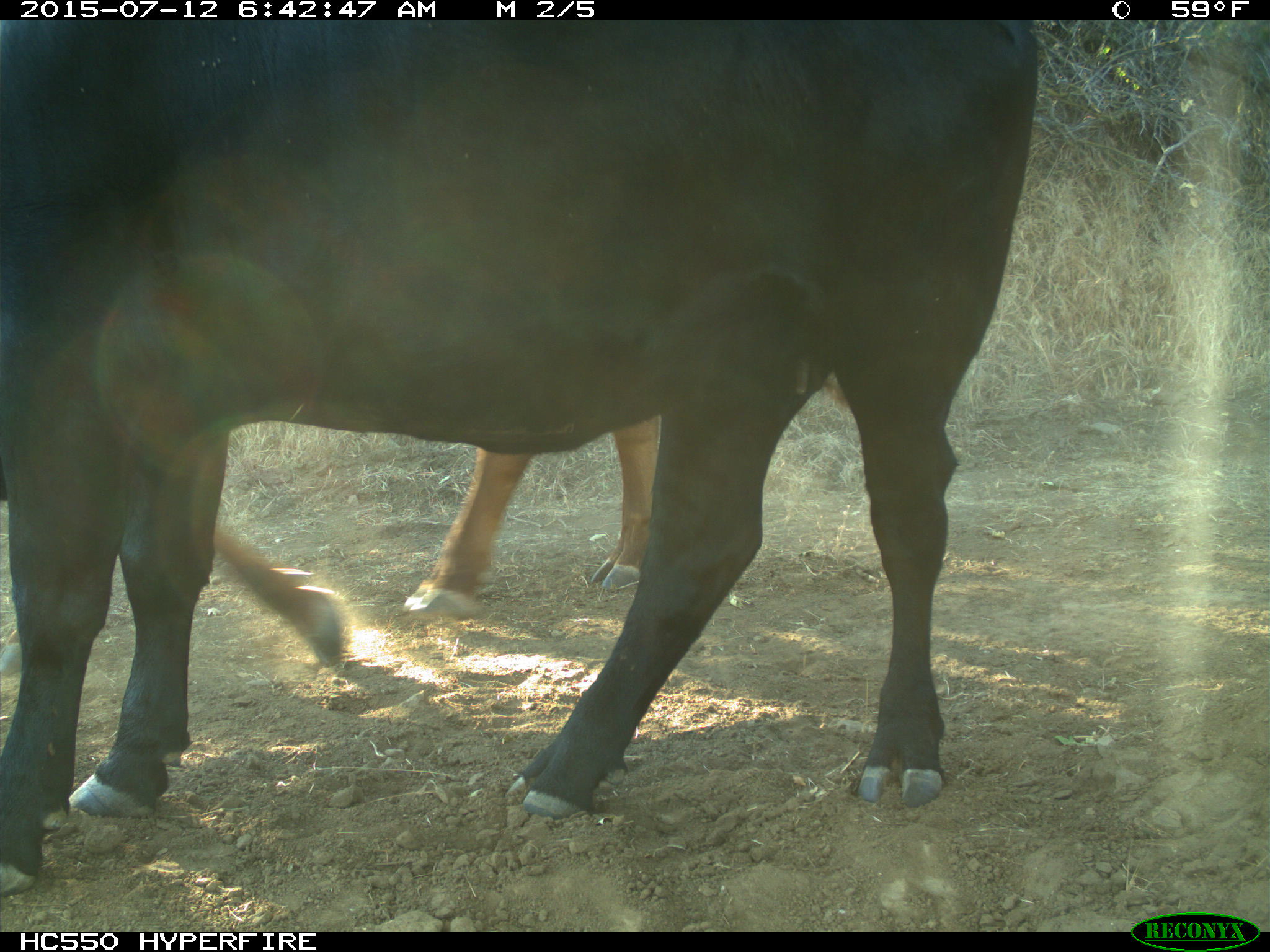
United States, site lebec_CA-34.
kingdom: Animalia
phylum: Chordata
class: Mammalia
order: Artiodactyla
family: Bovidae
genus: Bos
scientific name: Bos taurus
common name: domestic cow